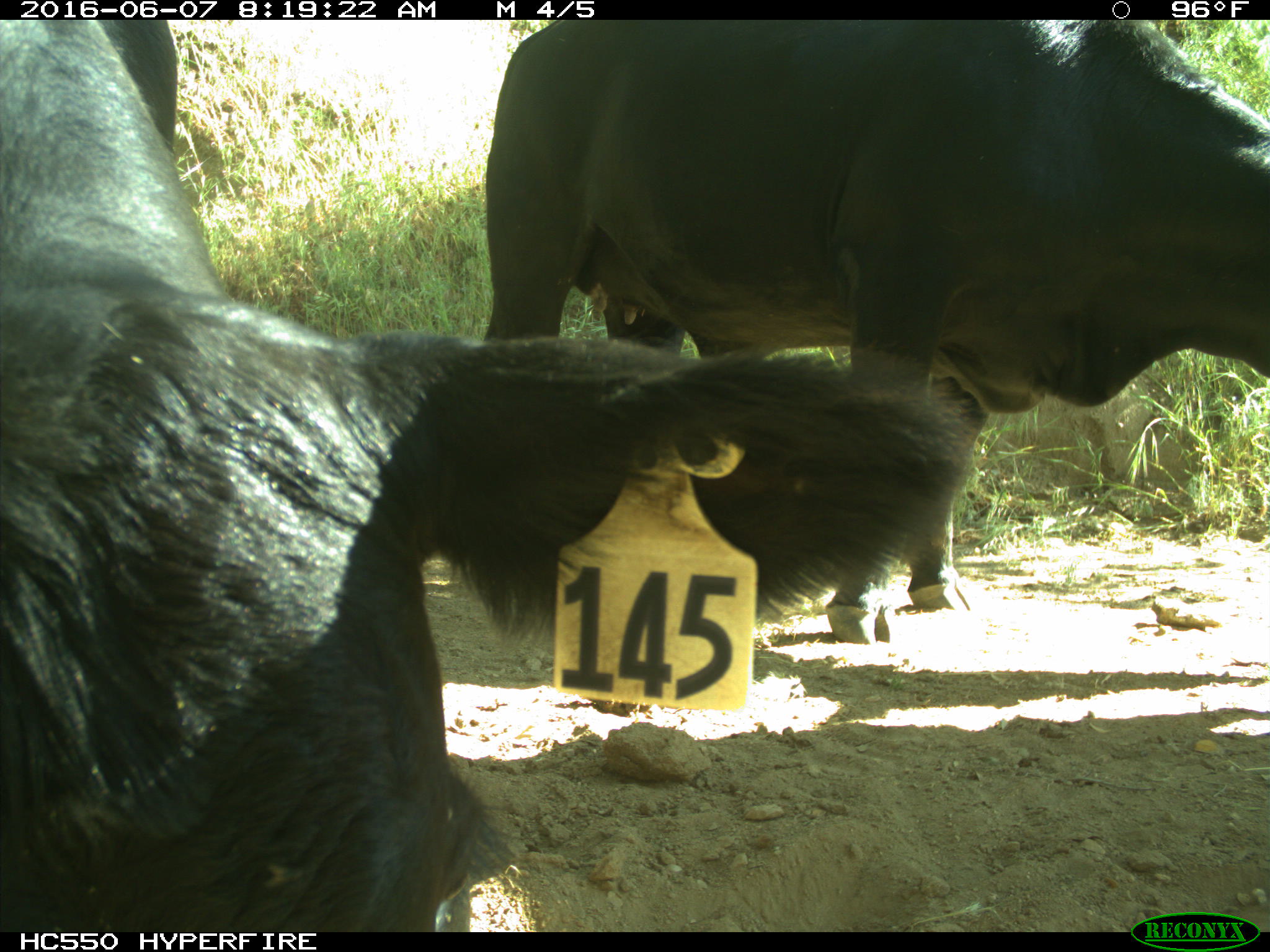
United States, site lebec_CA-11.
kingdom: Animalia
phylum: Chordata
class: Mammalia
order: Artiodactyla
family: Bovidae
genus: Bos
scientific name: Bos taurus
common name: domestic cow